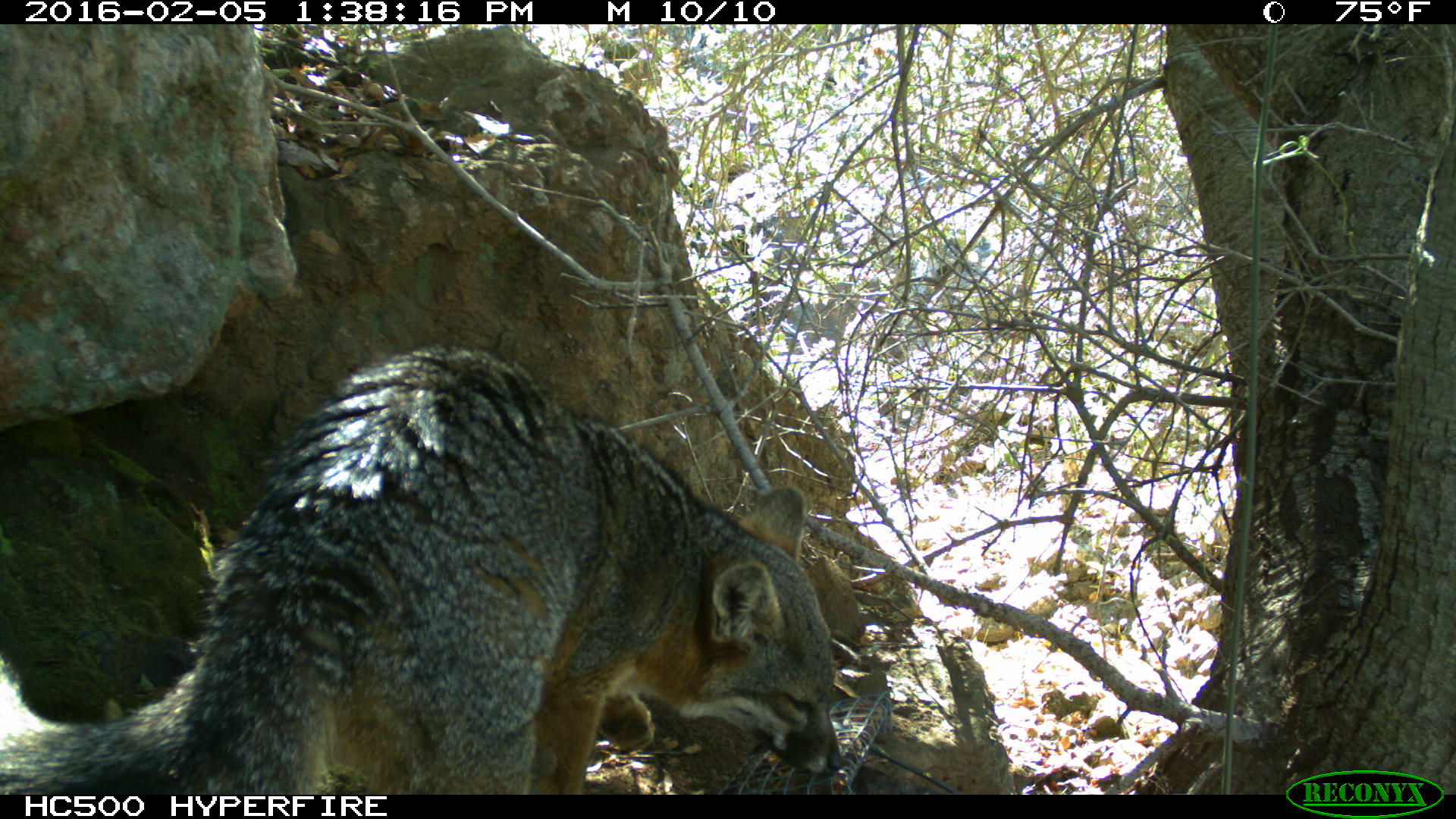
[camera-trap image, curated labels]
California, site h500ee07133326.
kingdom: Animalia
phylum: Chordata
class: Mammalia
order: Carnivora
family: Canidae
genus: Urocyon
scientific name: Urocyon littoralis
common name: island fox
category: fox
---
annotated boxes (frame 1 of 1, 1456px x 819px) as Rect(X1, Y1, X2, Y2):
fox: Rect(0, 338, 844, 795)